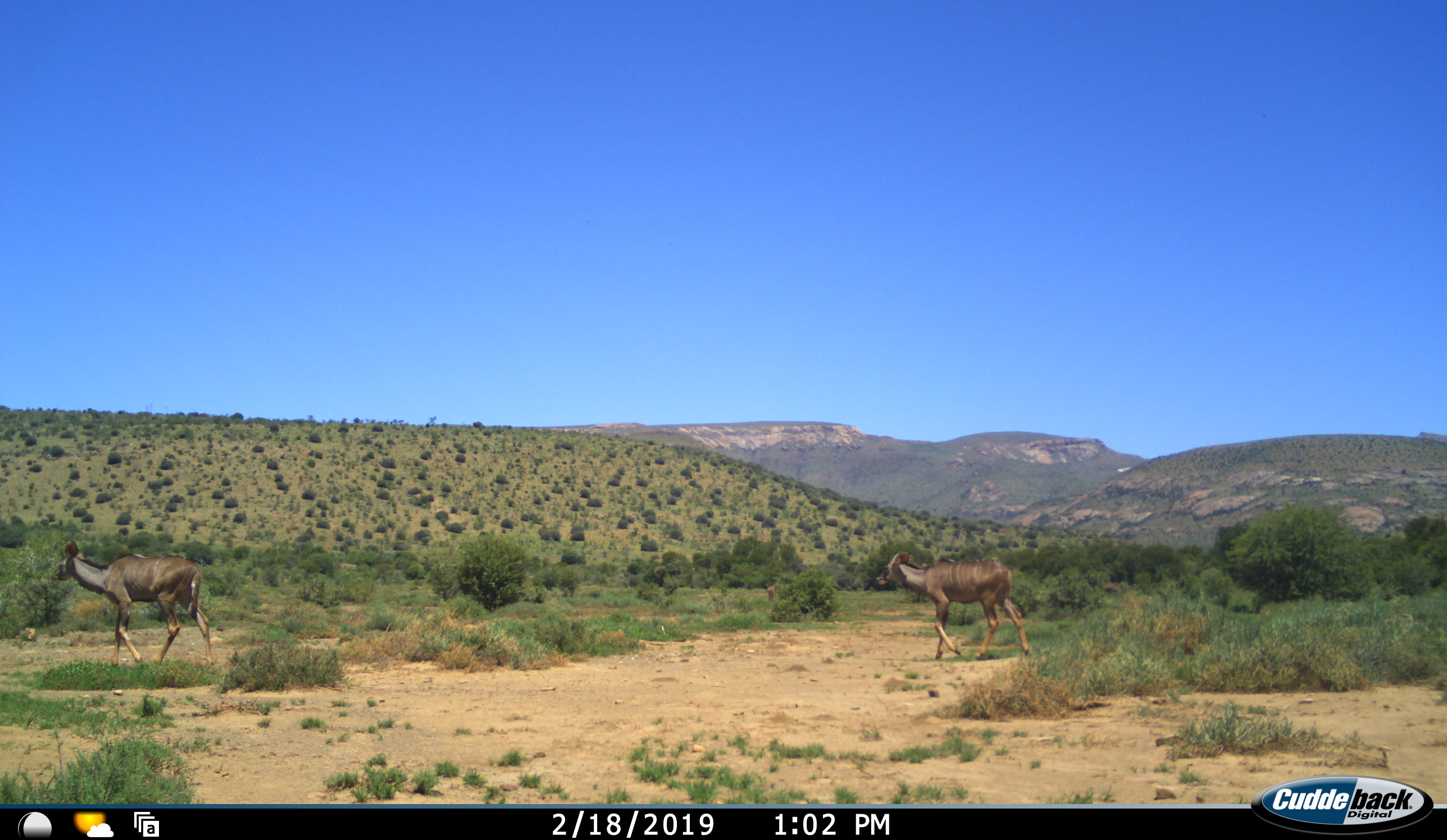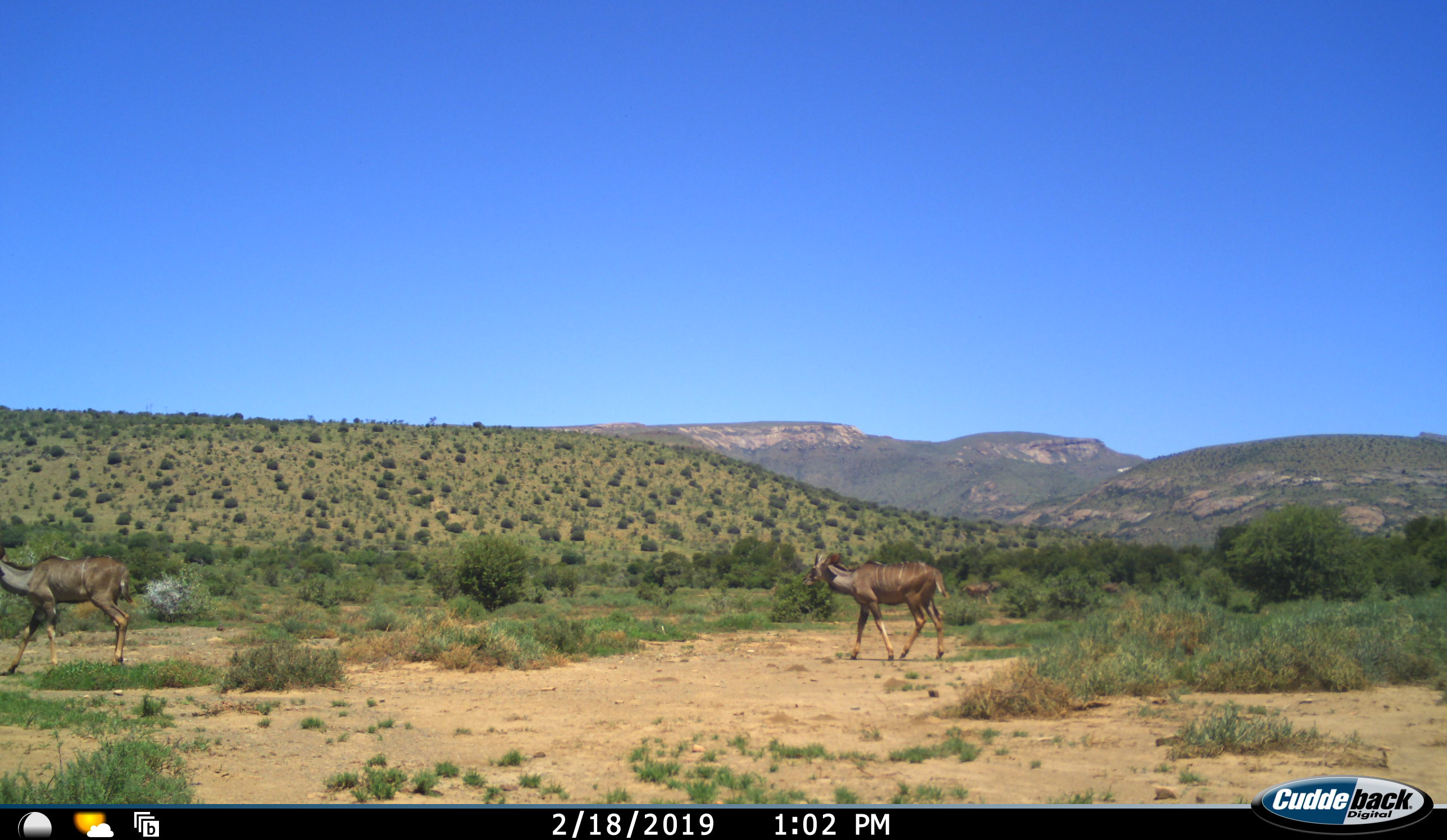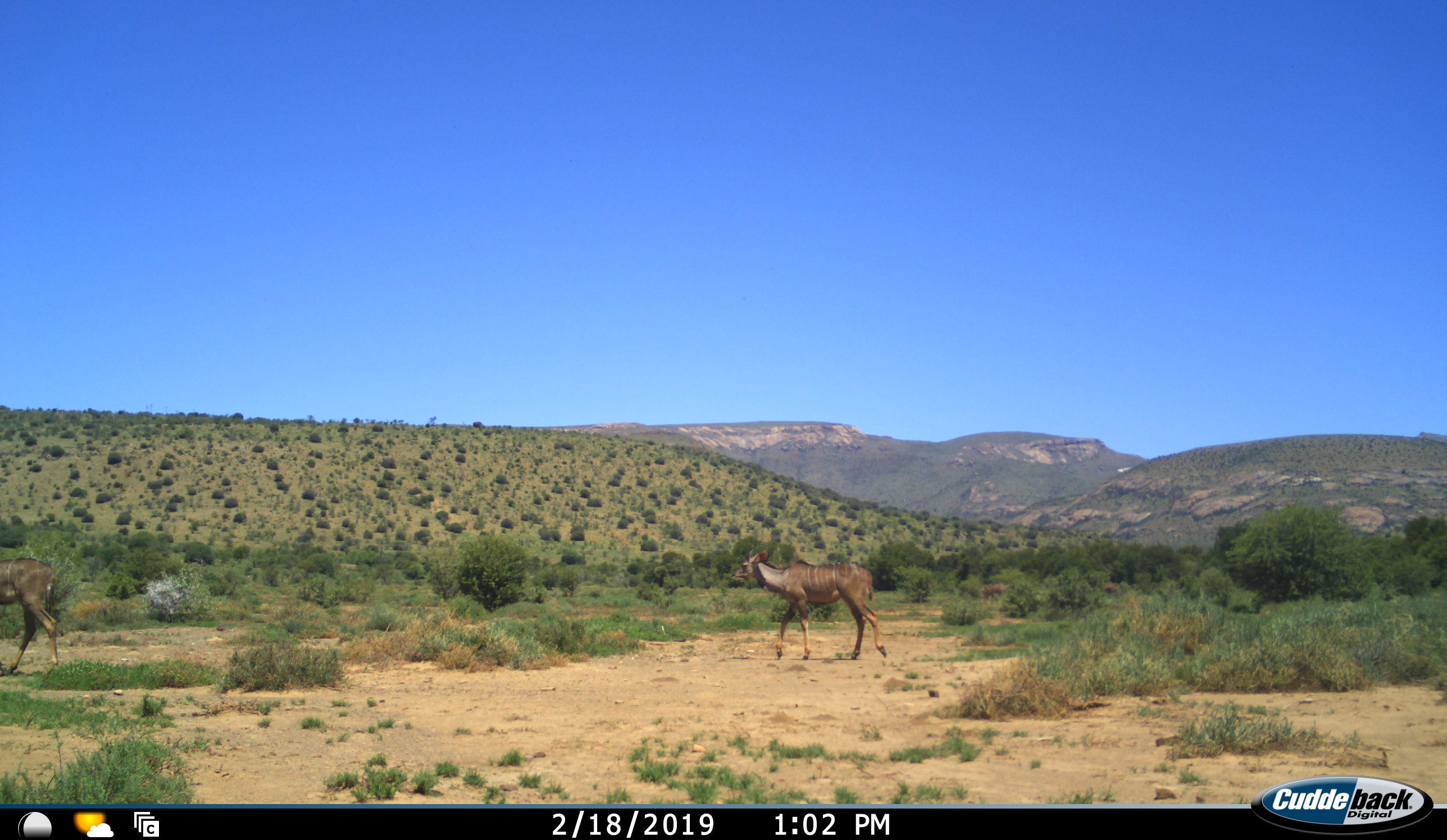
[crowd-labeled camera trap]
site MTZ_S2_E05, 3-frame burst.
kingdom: Animalia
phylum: Chordata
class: Mammalia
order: Artiodactyla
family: Bovidae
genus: Tragelaphus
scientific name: Tragelaphus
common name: kudu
Kudu (Tragelaphus), count 2. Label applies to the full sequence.